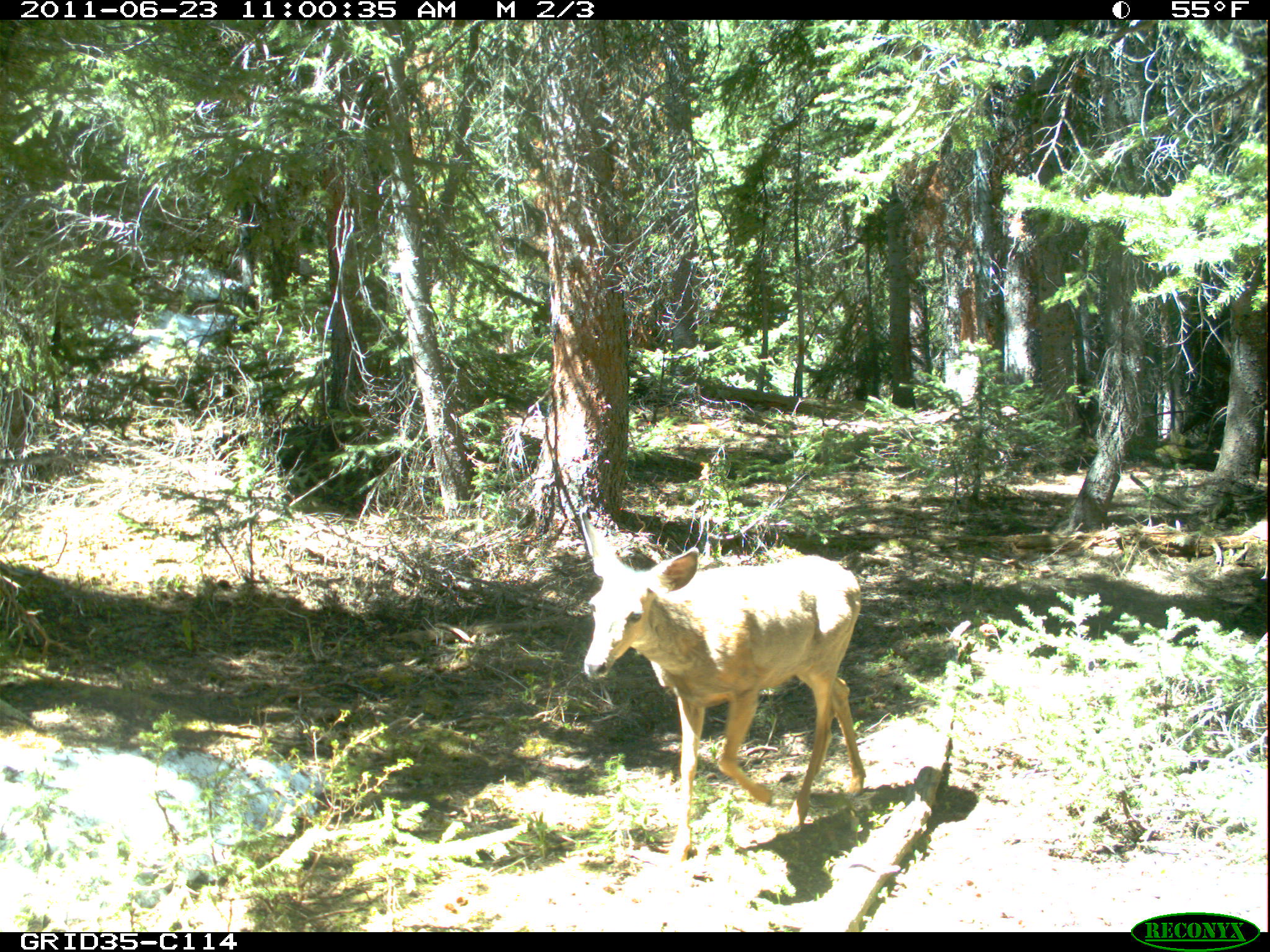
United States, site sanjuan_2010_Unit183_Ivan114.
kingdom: Animalia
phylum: Chordata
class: Mammalia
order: Artiodactyla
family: Cervidae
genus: Odocoileus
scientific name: Odocoileus hemionus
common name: mule deer